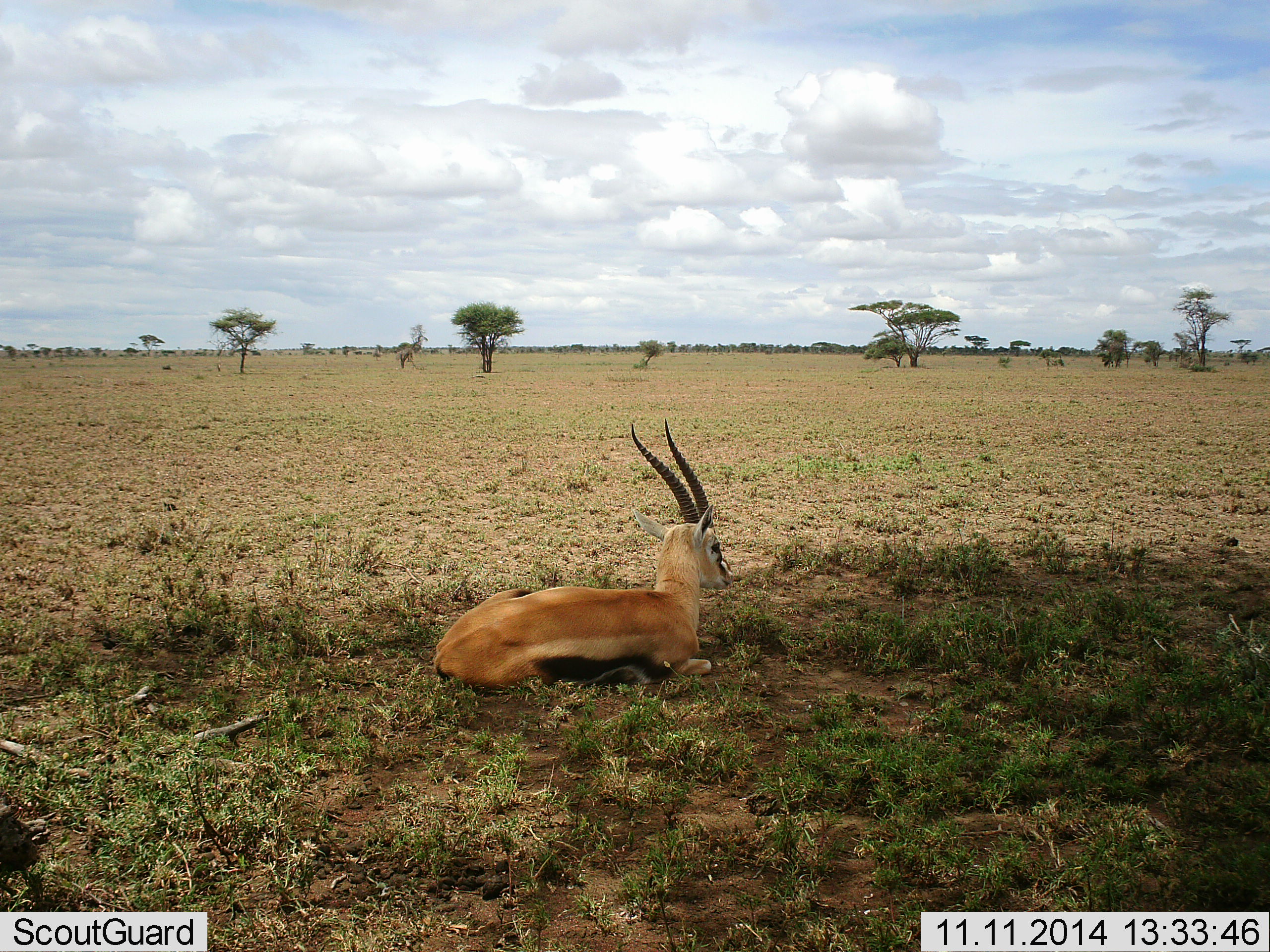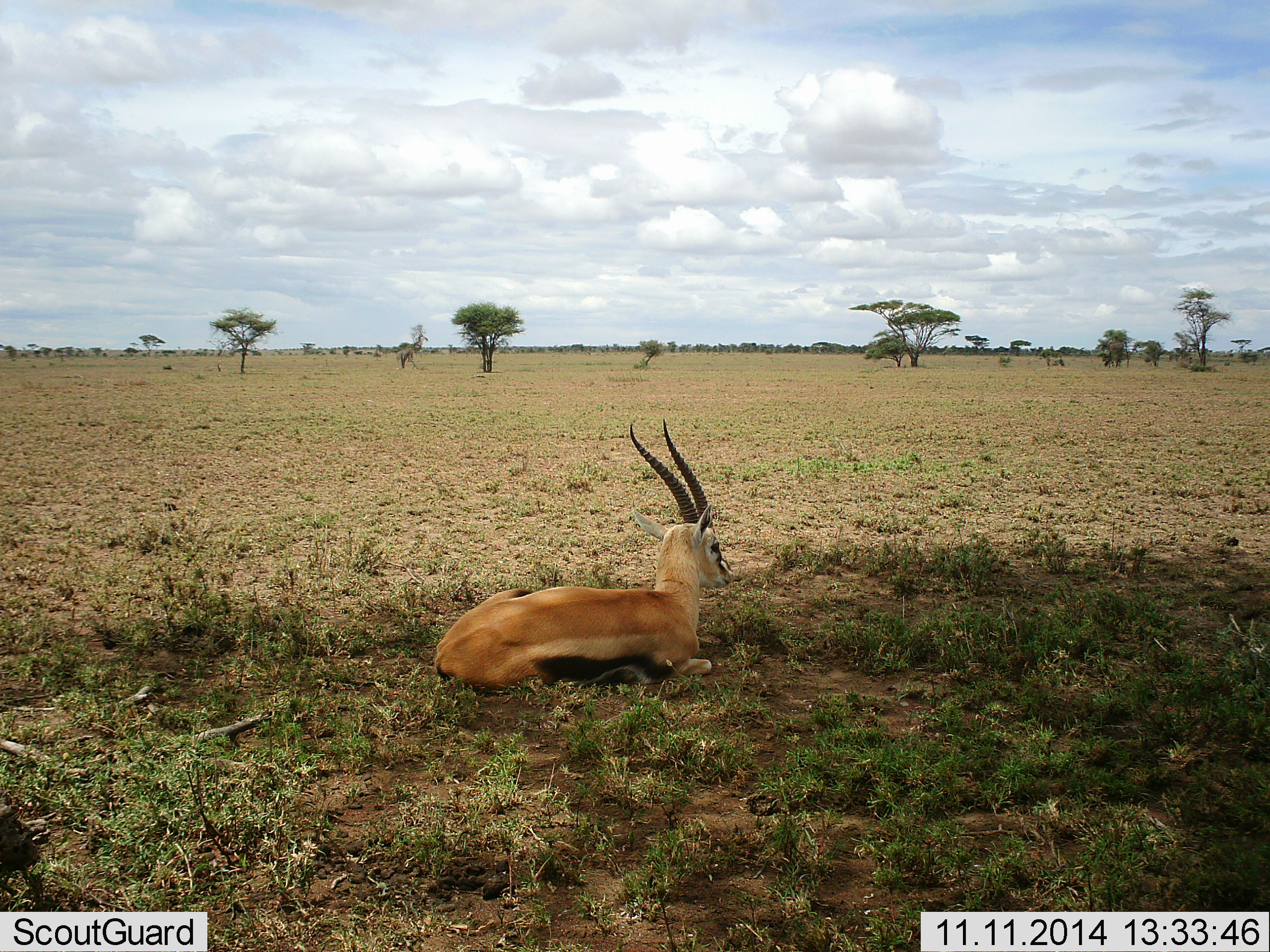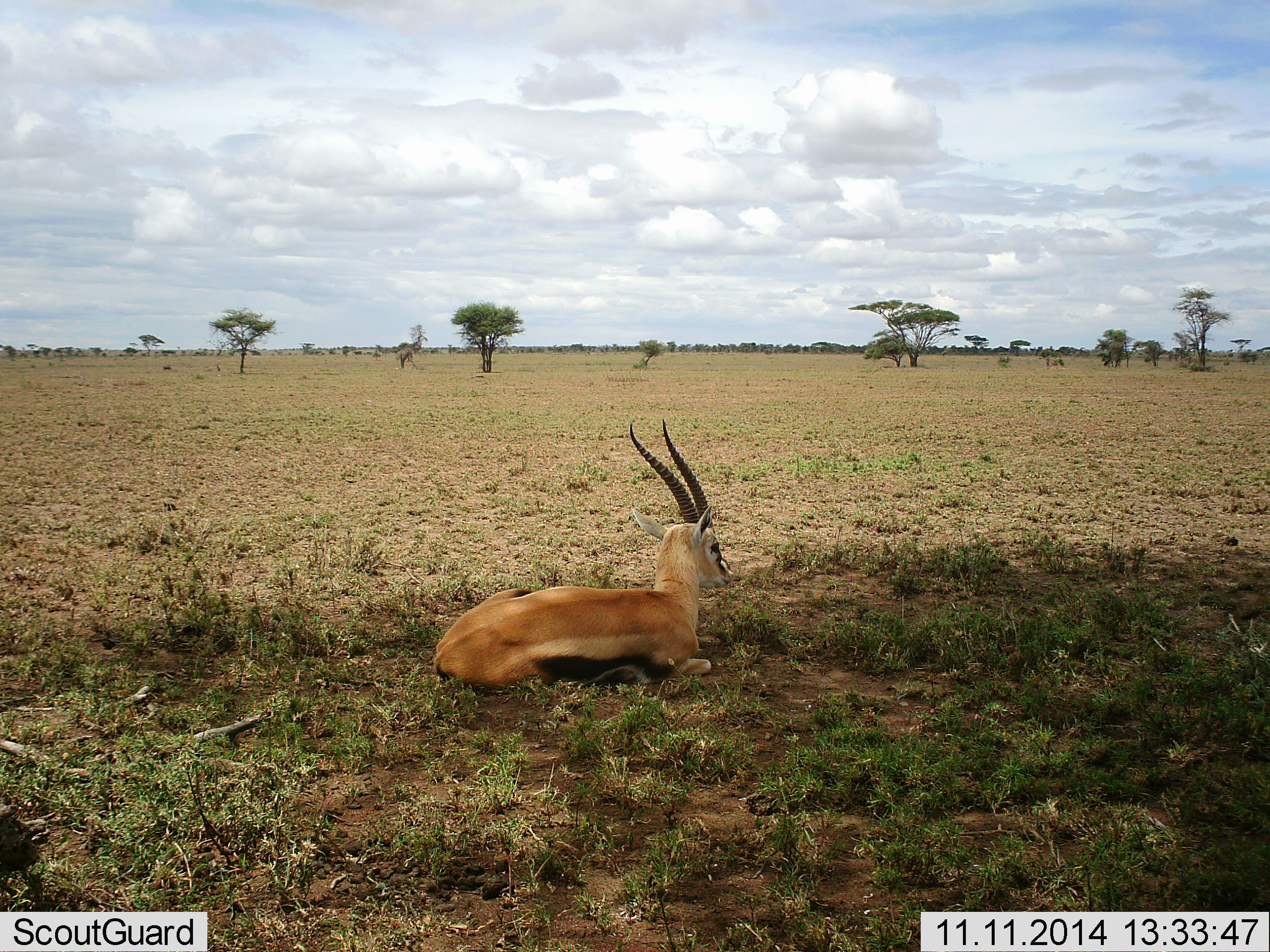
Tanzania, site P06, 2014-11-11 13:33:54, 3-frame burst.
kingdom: Animalia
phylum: Chordata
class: Mammalia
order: Artiodactyla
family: Bovidae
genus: Eudorcas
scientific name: Eudorcas thomsonii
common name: thomson's gazelle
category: gazellethomsons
Gazellethomsons (thomson's gazelle) (Eudorcas thomsonii), count 1. Behavior (volunteer vote fractions): standing 0%, resting 100%, moving 0%, interacting 0%. Young present (vote fraction): 0%. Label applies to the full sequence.